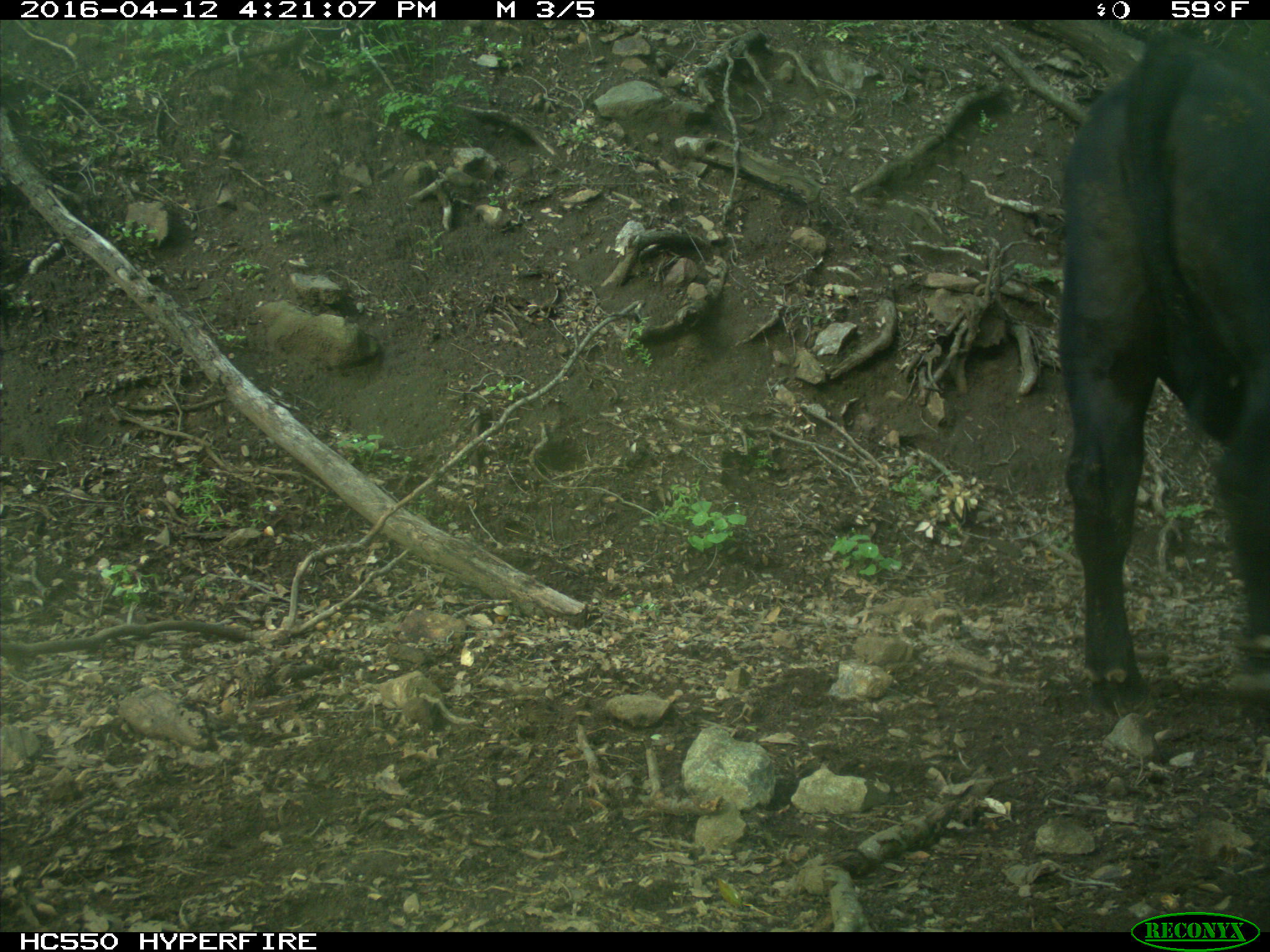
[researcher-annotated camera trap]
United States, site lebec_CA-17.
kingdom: Animalia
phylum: Chordata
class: Mammalia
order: Artiodactyla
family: Bovidae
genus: Bos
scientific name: Bos taurus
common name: domestic cow